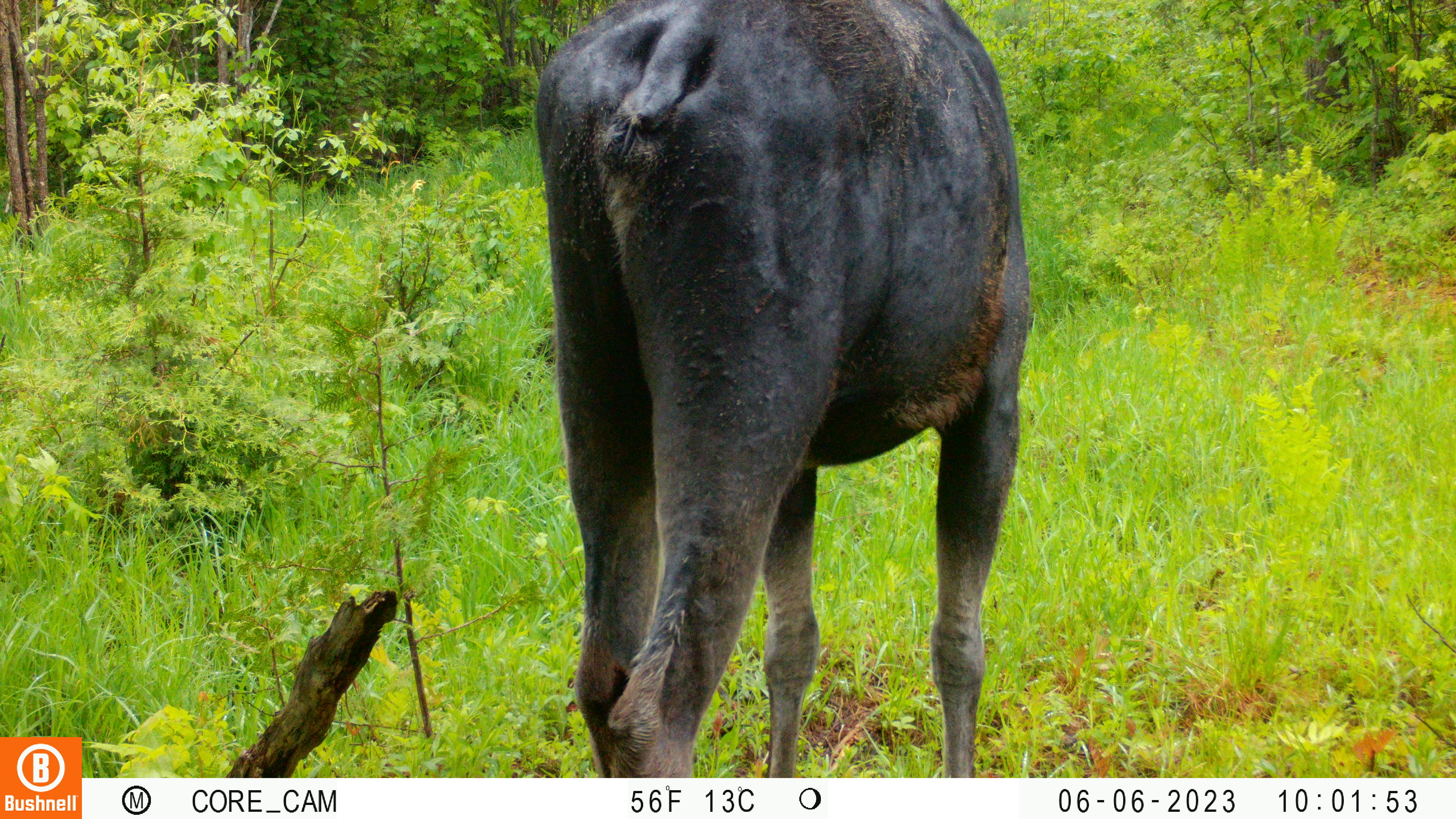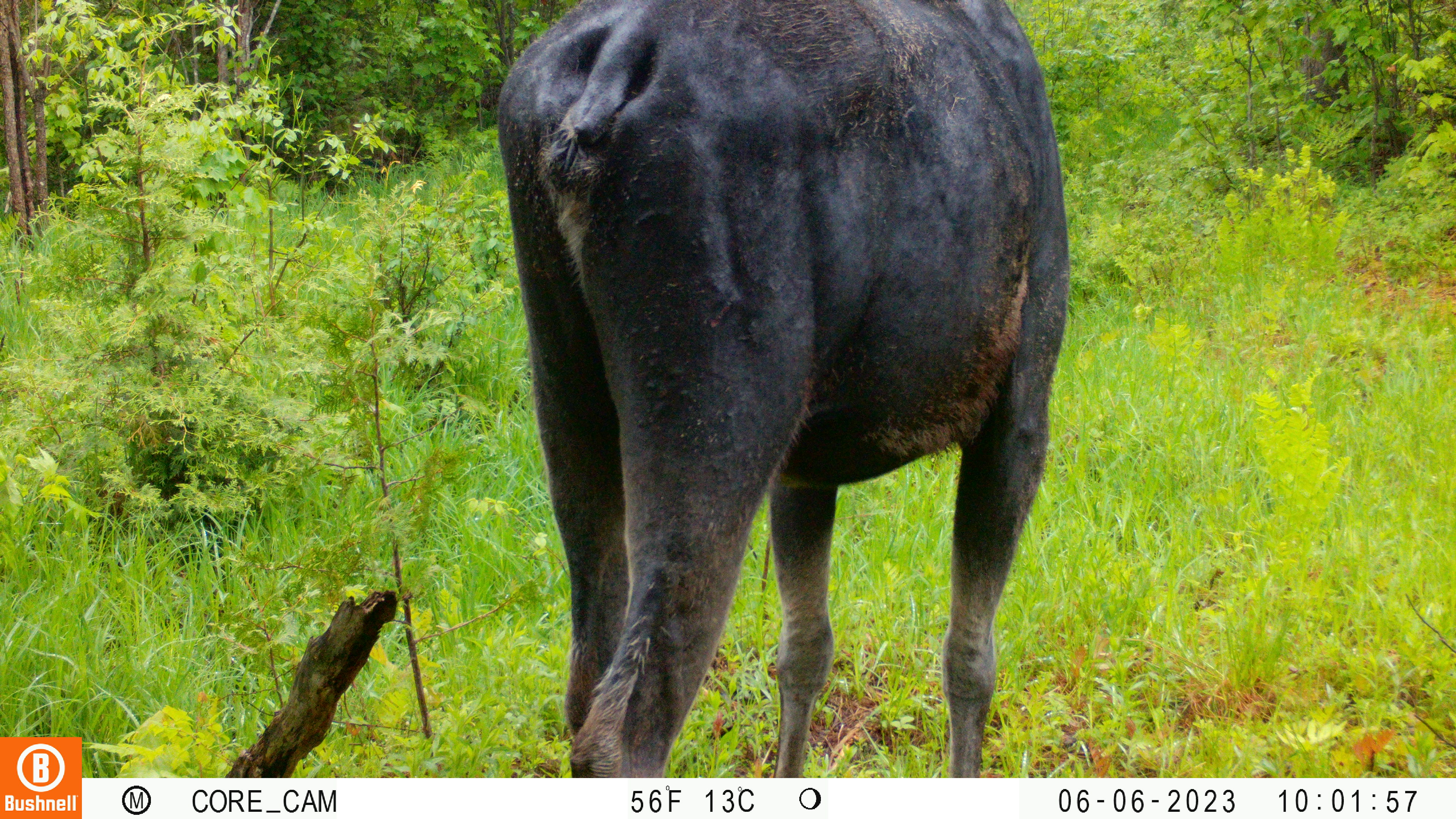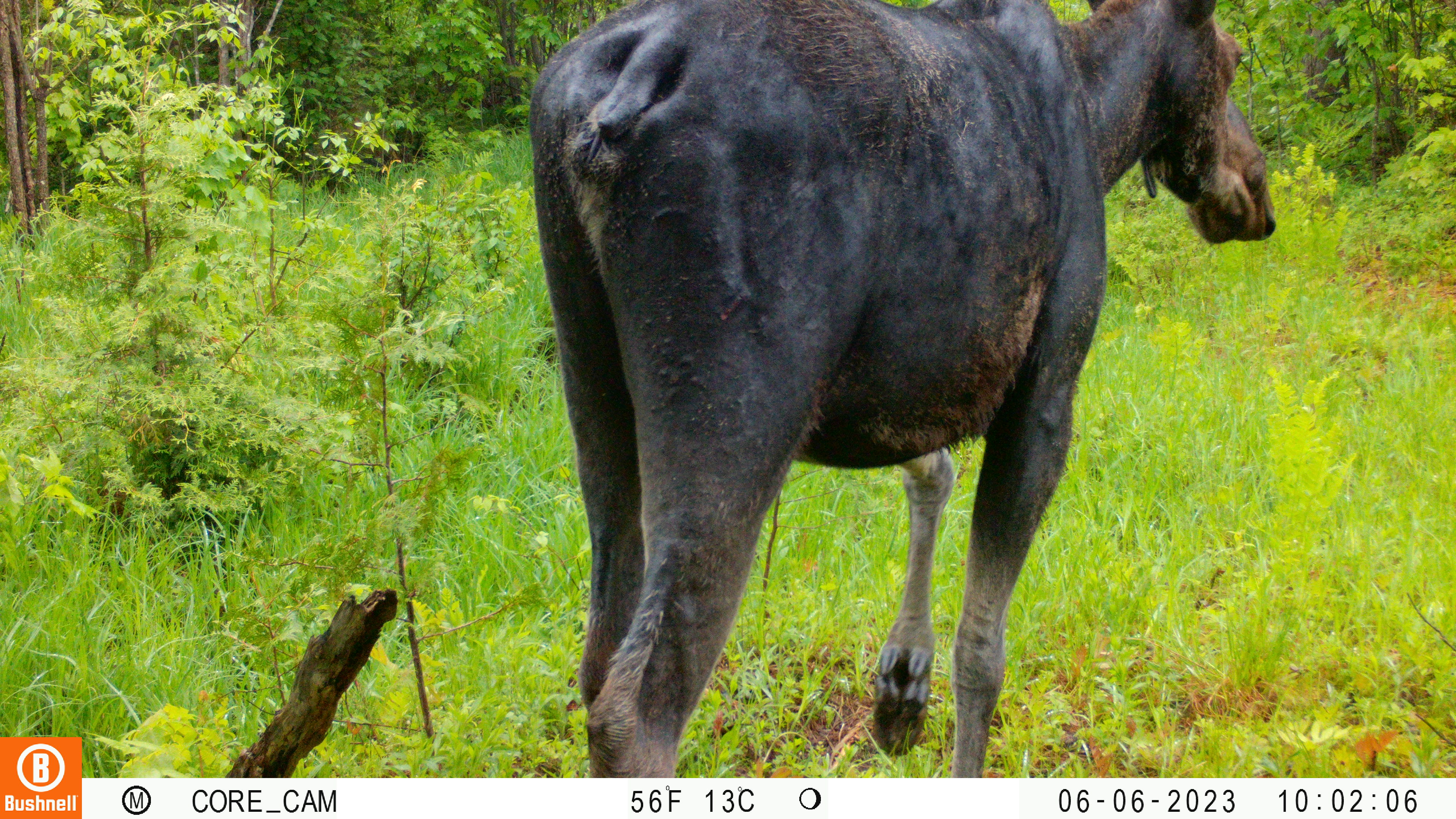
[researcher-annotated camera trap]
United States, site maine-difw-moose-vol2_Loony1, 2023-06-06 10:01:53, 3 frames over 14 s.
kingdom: Animalia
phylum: Chordata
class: Mammalia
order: Artiodactyla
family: Cervidae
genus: Alces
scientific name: Alces alces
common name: moose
Moose (Alces alces).